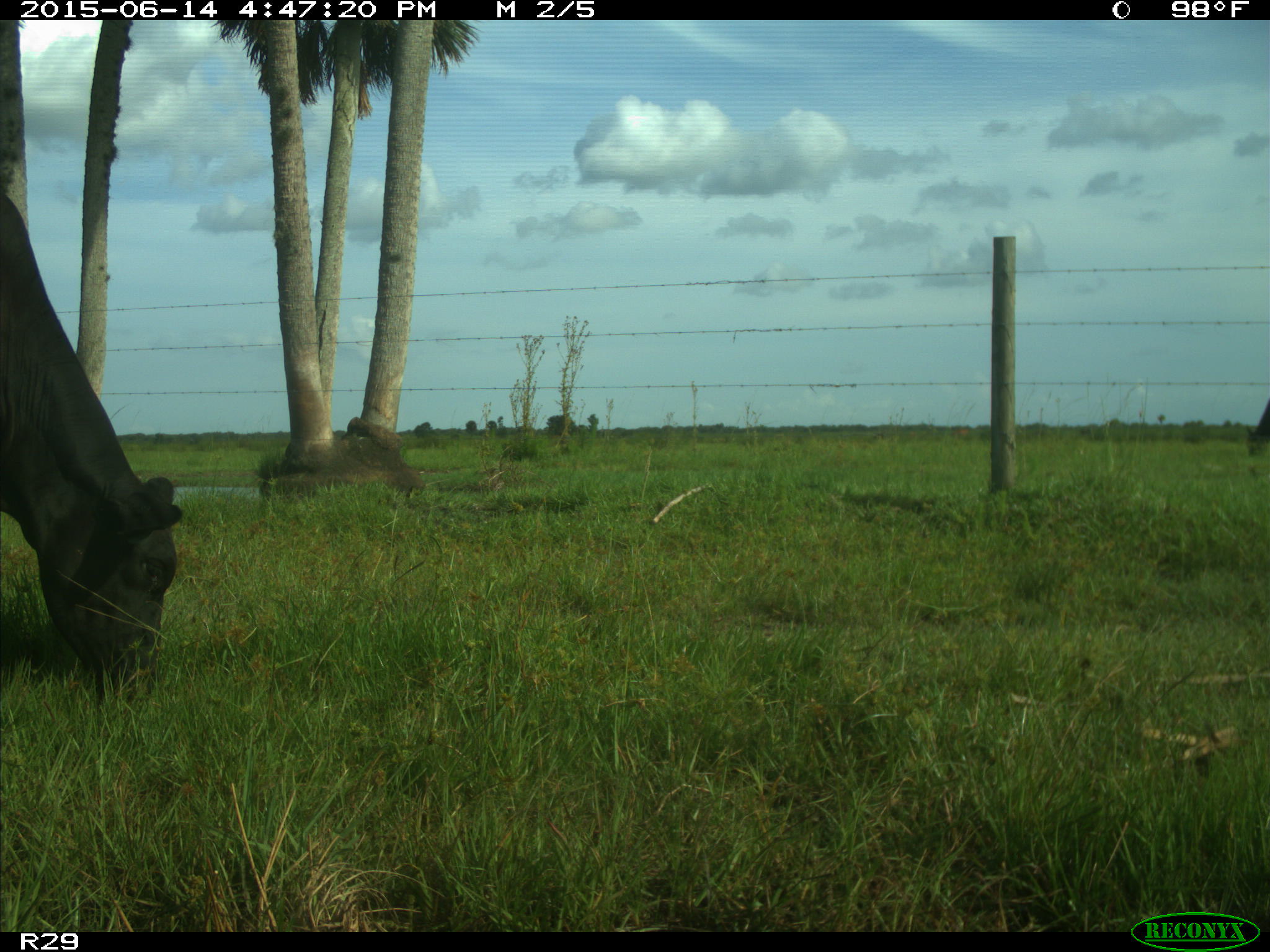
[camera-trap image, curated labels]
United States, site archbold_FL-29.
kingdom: Animalia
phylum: Chordata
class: Mammalia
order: Artiodactyla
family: Bovidae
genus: Bos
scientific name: Bos taurus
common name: domestic cow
Bos taurus (domestic cow).